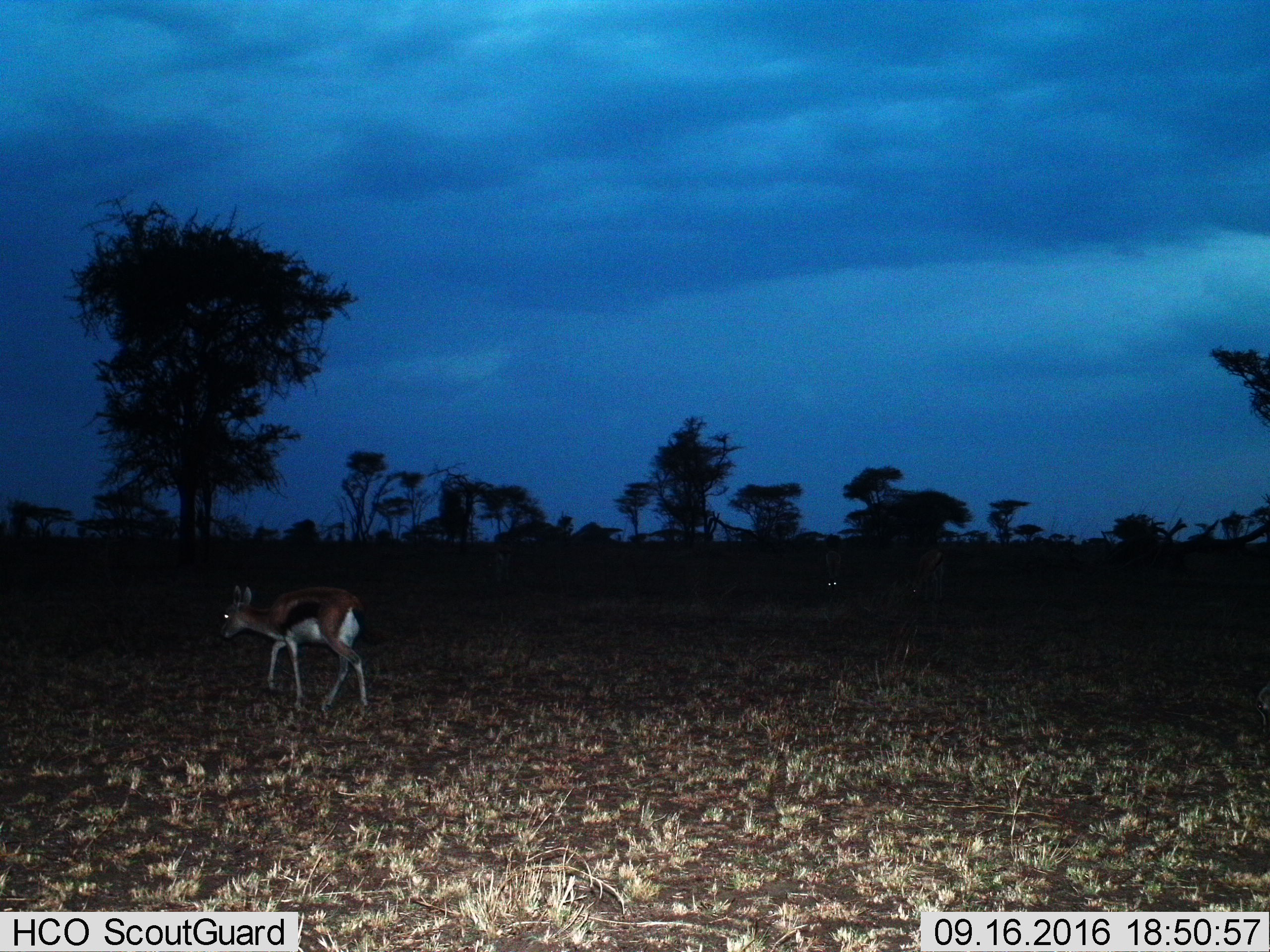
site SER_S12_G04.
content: unidentified animal